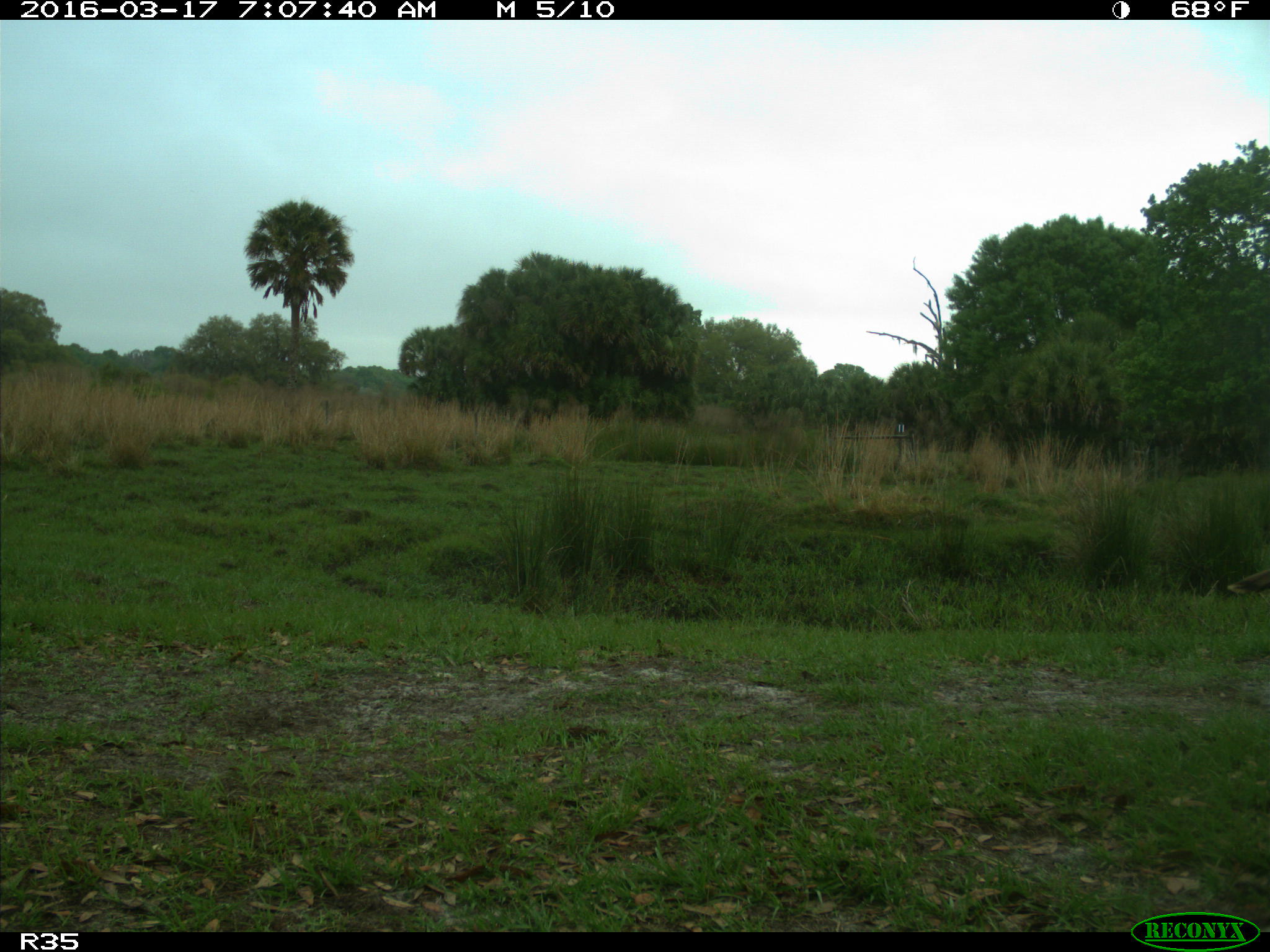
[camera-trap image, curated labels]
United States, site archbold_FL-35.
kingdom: Animalia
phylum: Chordata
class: Aves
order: Galliformes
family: Phasianidae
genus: Meleagris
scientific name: Meleagris gallopavo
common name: wild turkey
Meleagris gallopavo (wild turkey).